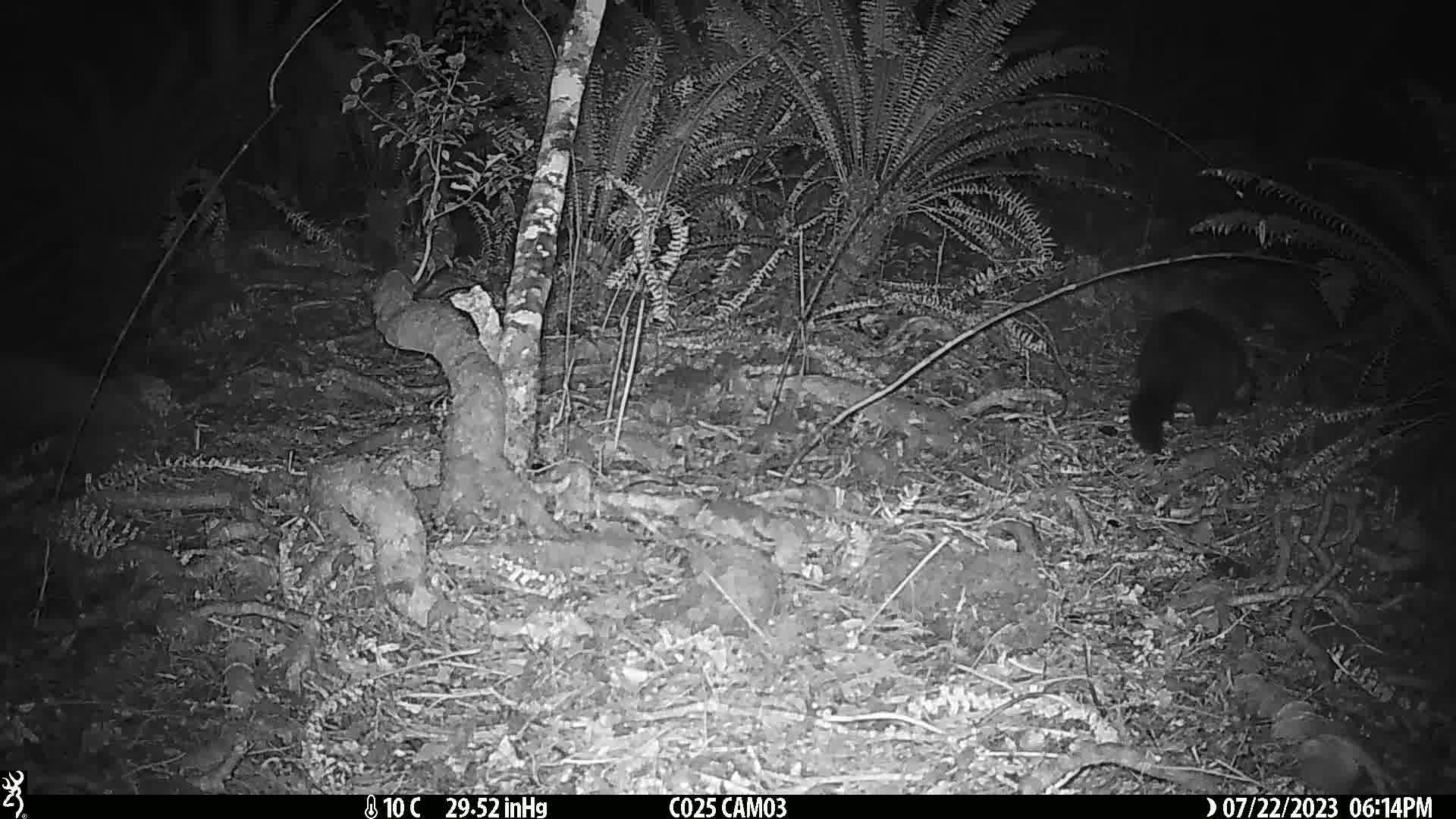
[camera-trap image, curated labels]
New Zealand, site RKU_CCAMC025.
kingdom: Animalia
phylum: Chordata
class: Mammalia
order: Diprotodontia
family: Phalangeridae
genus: Trichosurus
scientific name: Trichosurus vulpecula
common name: common brushtail possum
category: possum